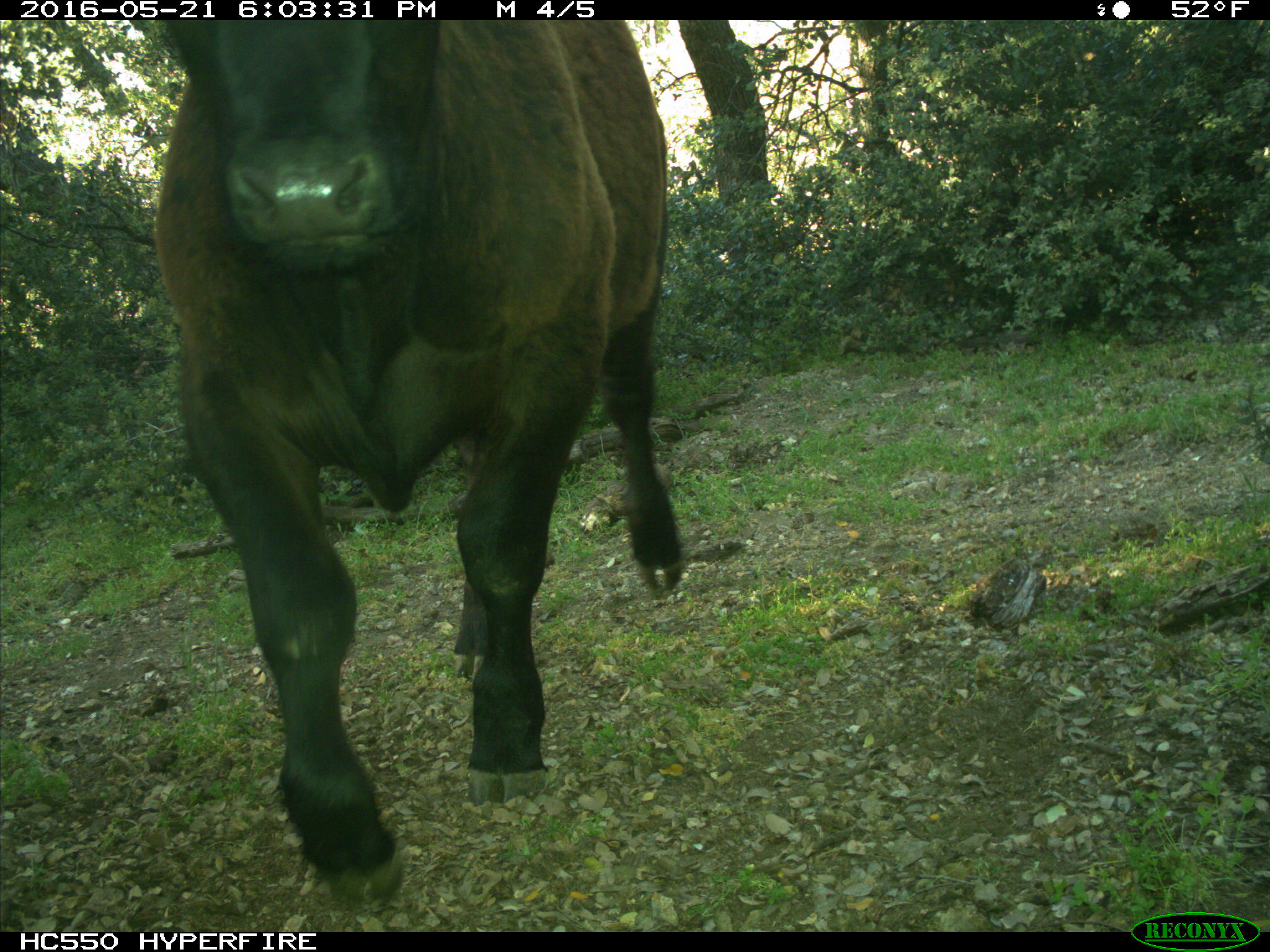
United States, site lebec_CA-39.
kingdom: Animalia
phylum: Chordata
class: Mammalia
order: Artiodactyla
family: Bovidae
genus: Bos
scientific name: Bos taurus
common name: domestic cow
Bos taurus (domestic cow).